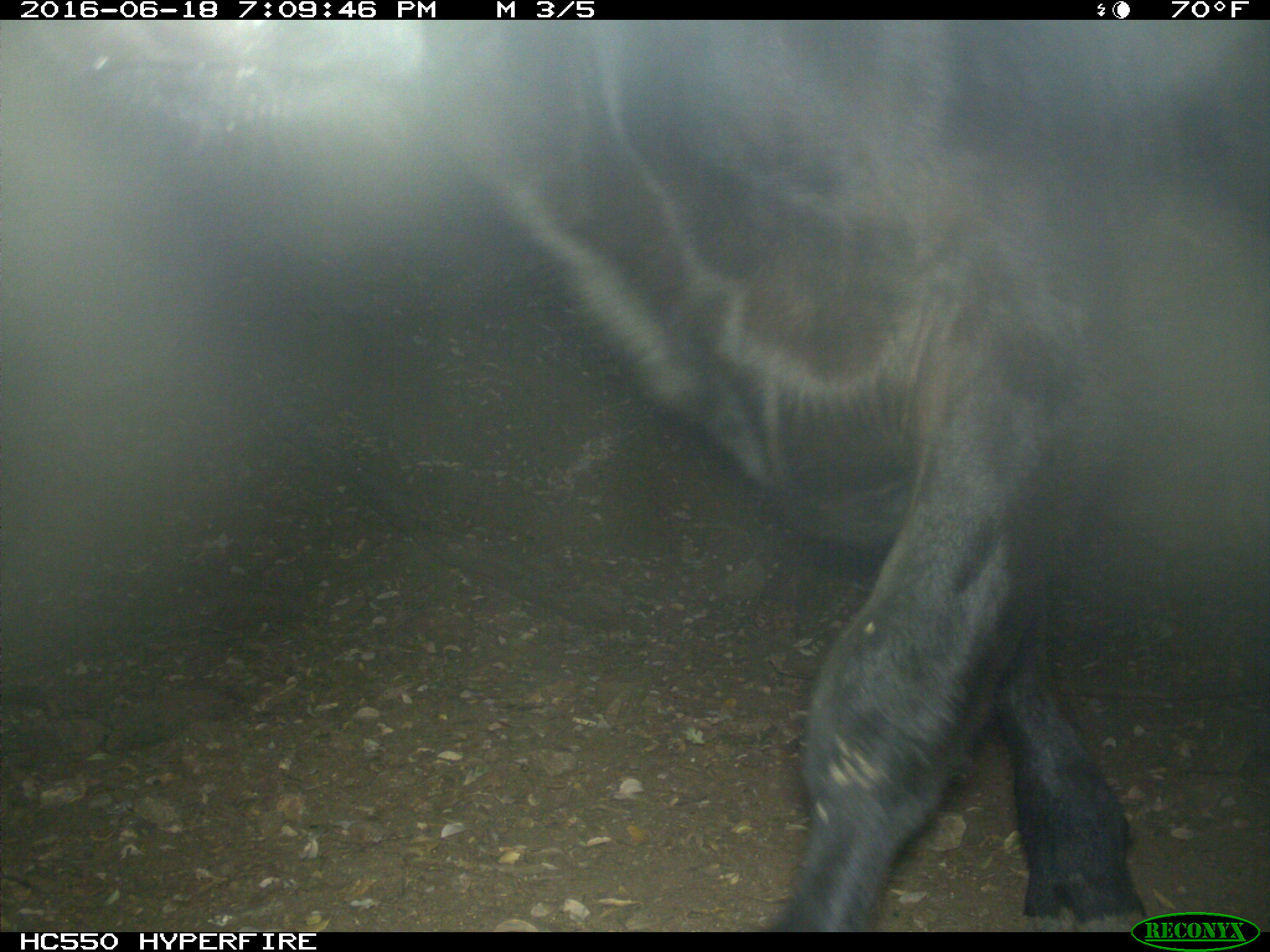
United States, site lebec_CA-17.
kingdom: Animalia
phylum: Chordata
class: Mammalia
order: Artiodactyla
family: Bovidae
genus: Bos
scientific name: Bos taurus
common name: domestic cow